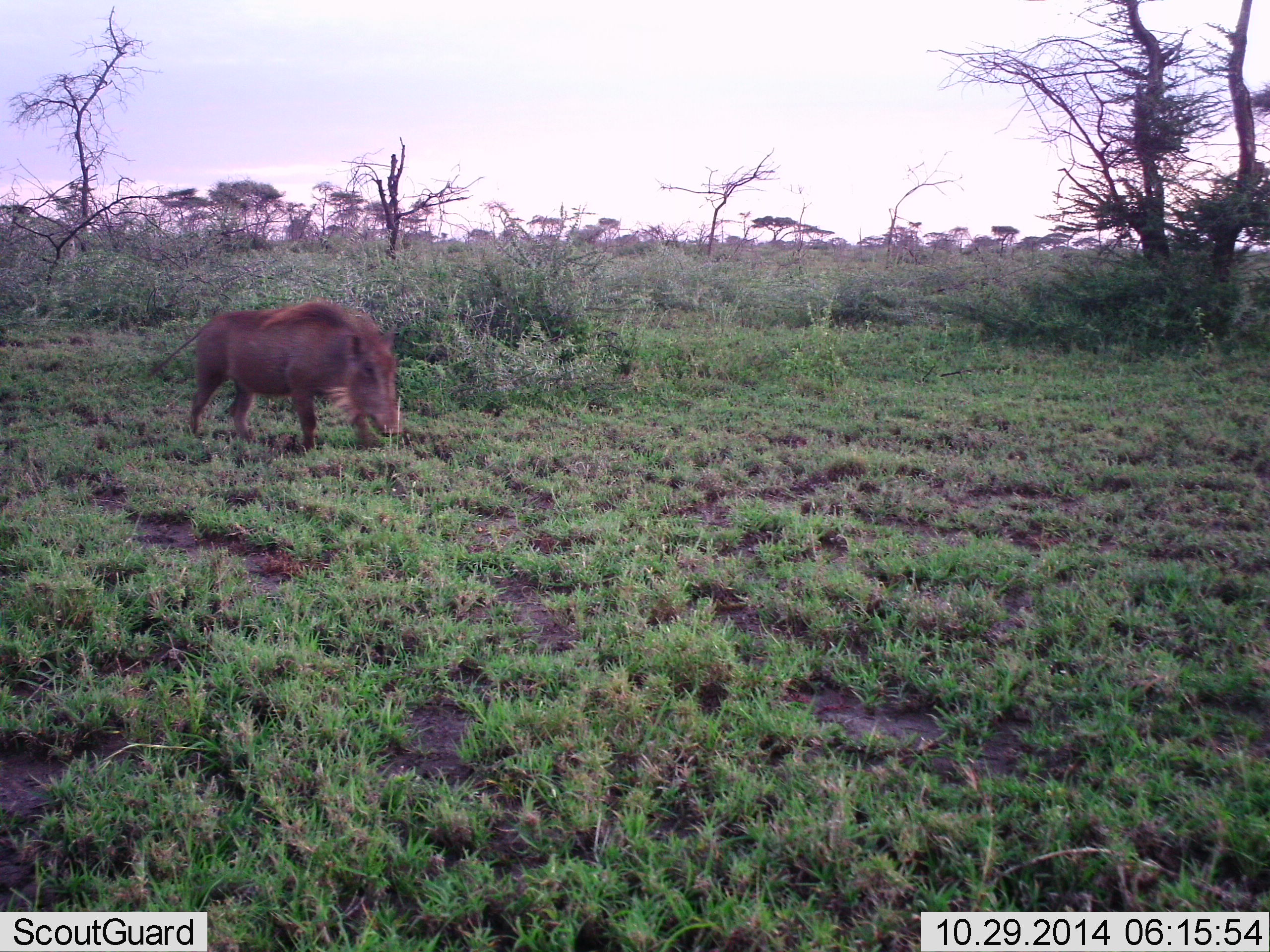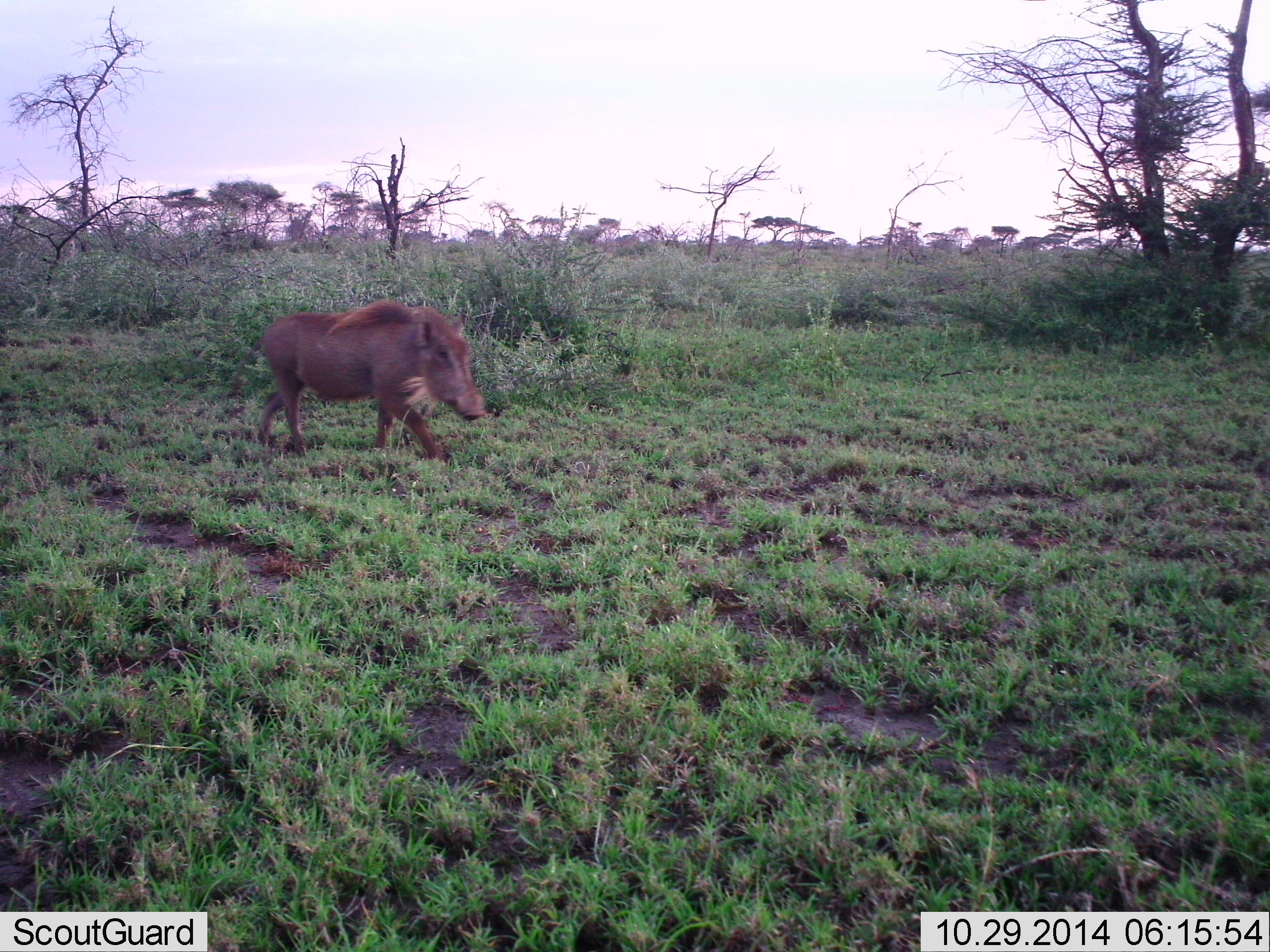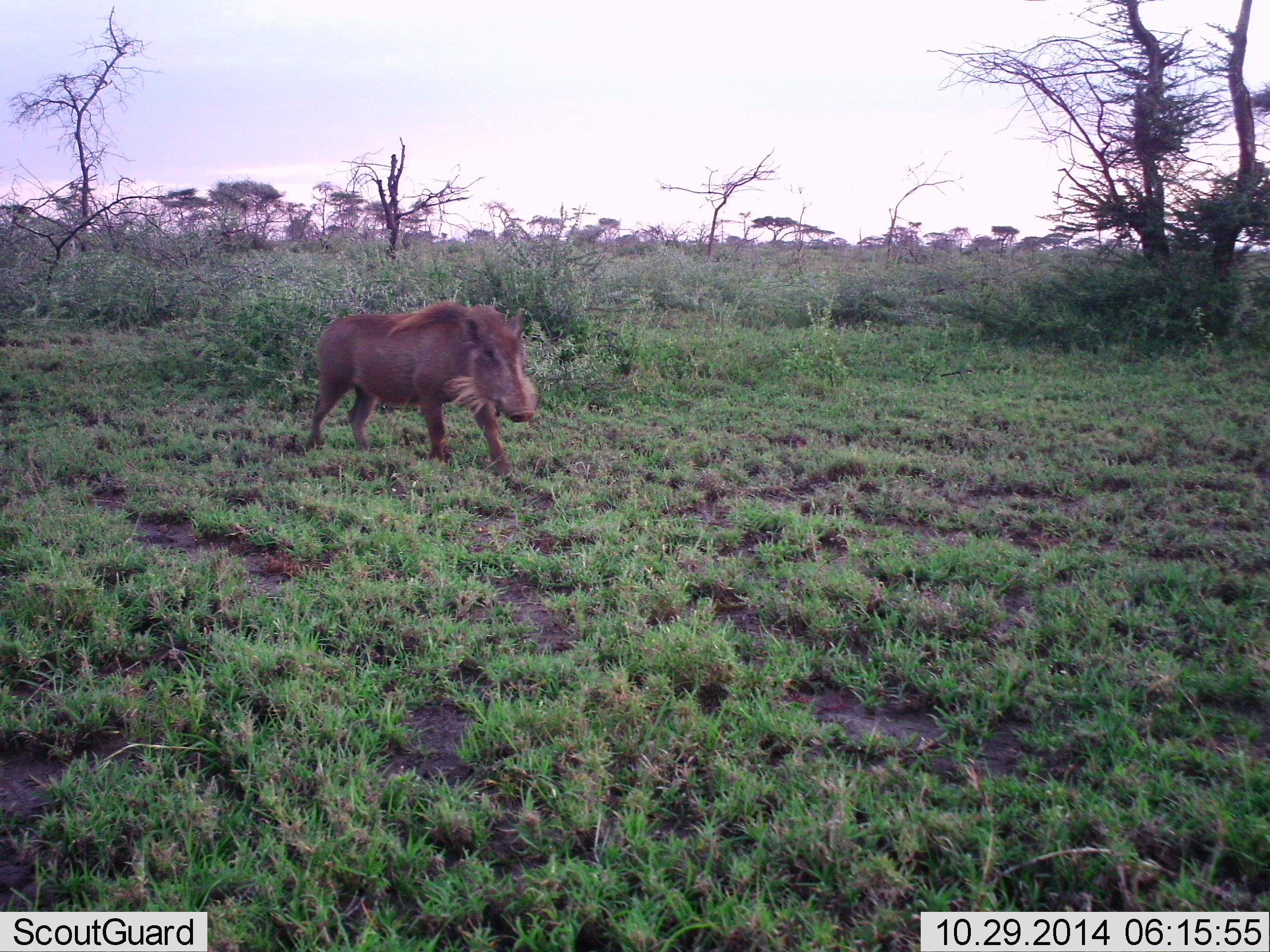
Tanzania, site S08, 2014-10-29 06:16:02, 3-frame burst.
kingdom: Animalia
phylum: Chordata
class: Mammalia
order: Artiodactyla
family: Suidae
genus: Phacochoerus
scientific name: Phacochoerus africanus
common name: warthog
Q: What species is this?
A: Warthog (Phacochoerus africanus).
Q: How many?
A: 1.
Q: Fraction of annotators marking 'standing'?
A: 0%.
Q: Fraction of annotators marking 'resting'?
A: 0%.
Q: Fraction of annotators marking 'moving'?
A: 100%.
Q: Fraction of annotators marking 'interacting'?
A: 0%.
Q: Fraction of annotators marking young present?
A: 0%.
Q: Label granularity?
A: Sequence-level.